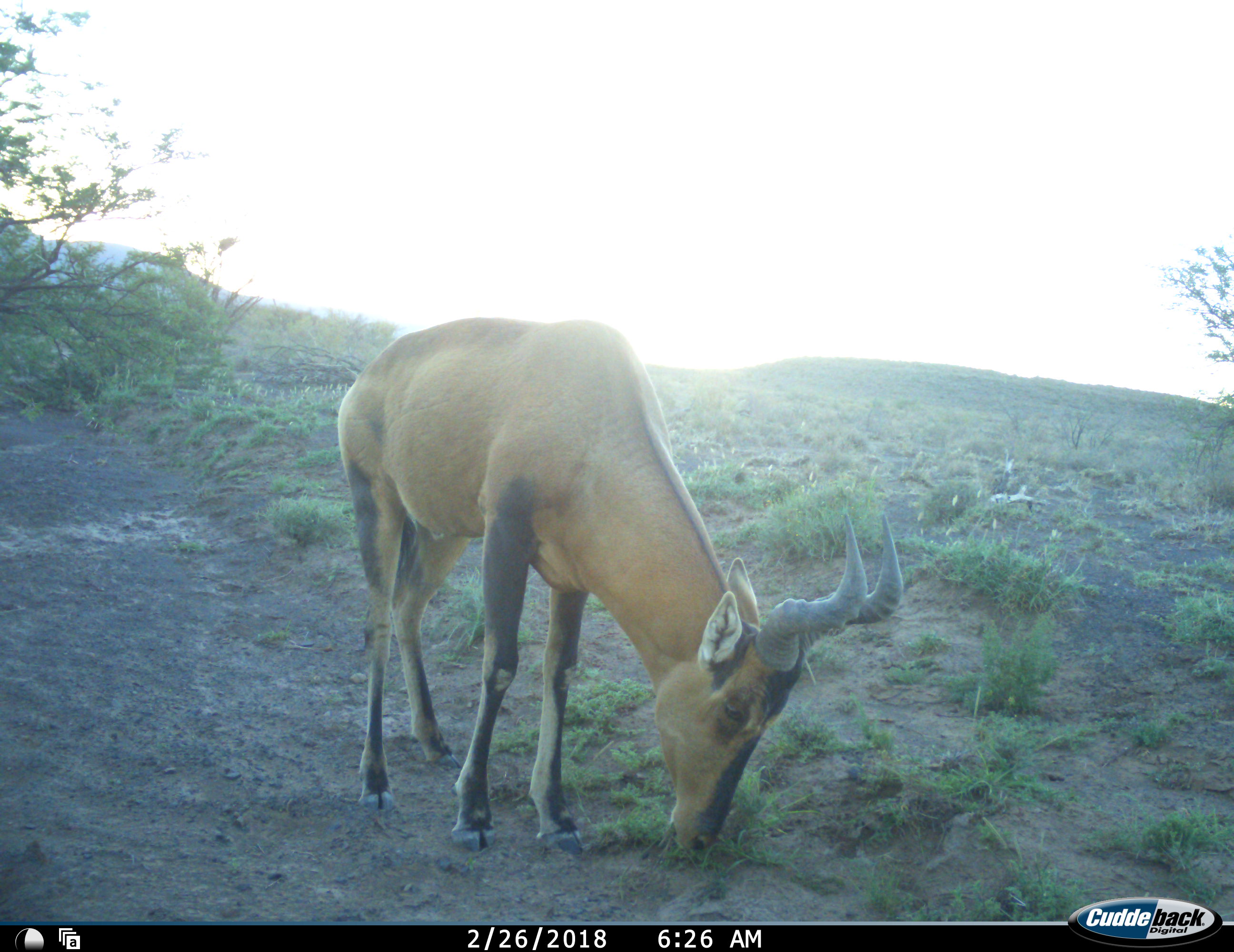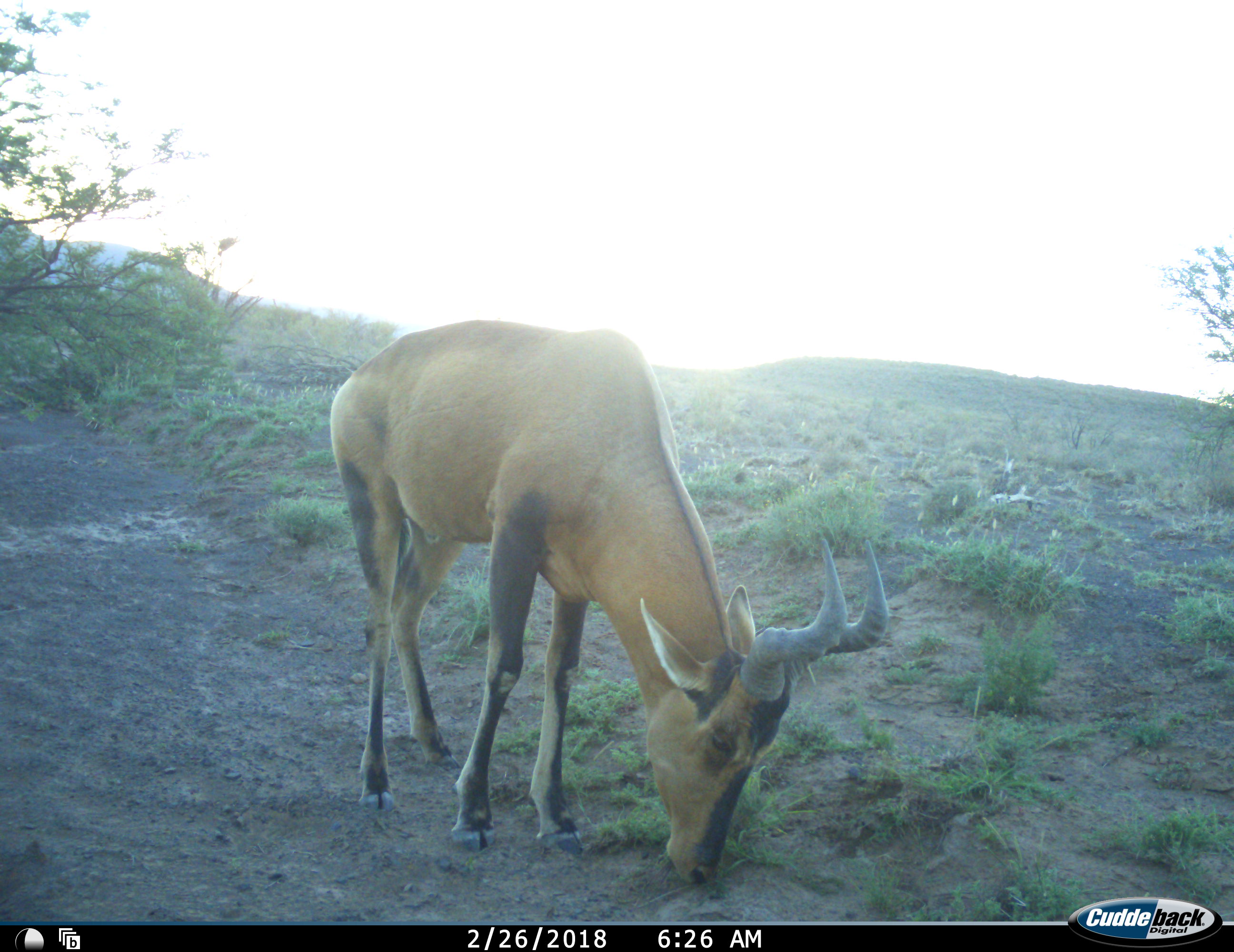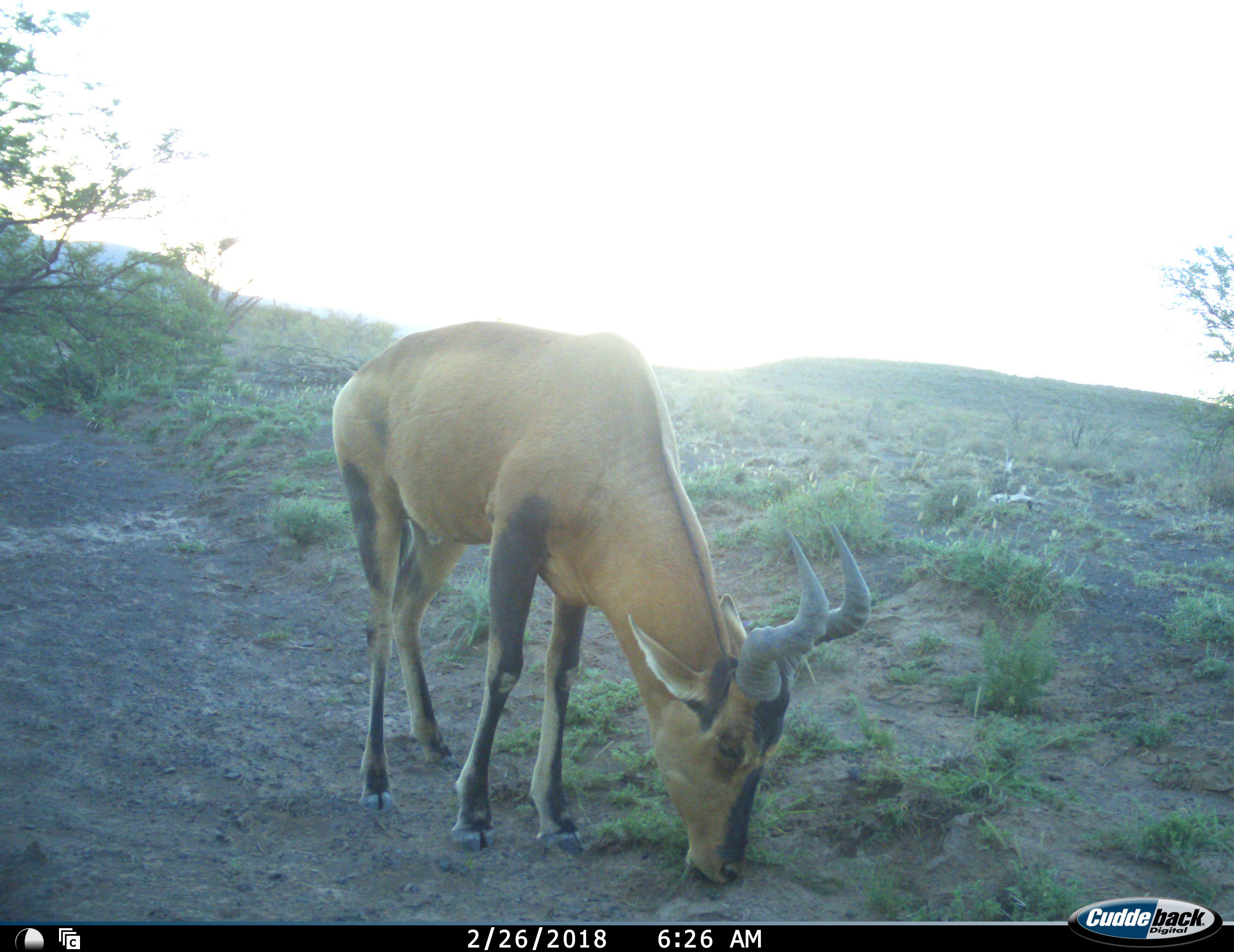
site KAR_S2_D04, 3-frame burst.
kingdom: Animalia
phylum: Chordata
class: Mammalia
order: Artiodactyla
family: Bovidae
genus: Alcelaphus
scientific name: Alcelaphus buselaphus caama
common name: red hartebeest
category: hartebeestred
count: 1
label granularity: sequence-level